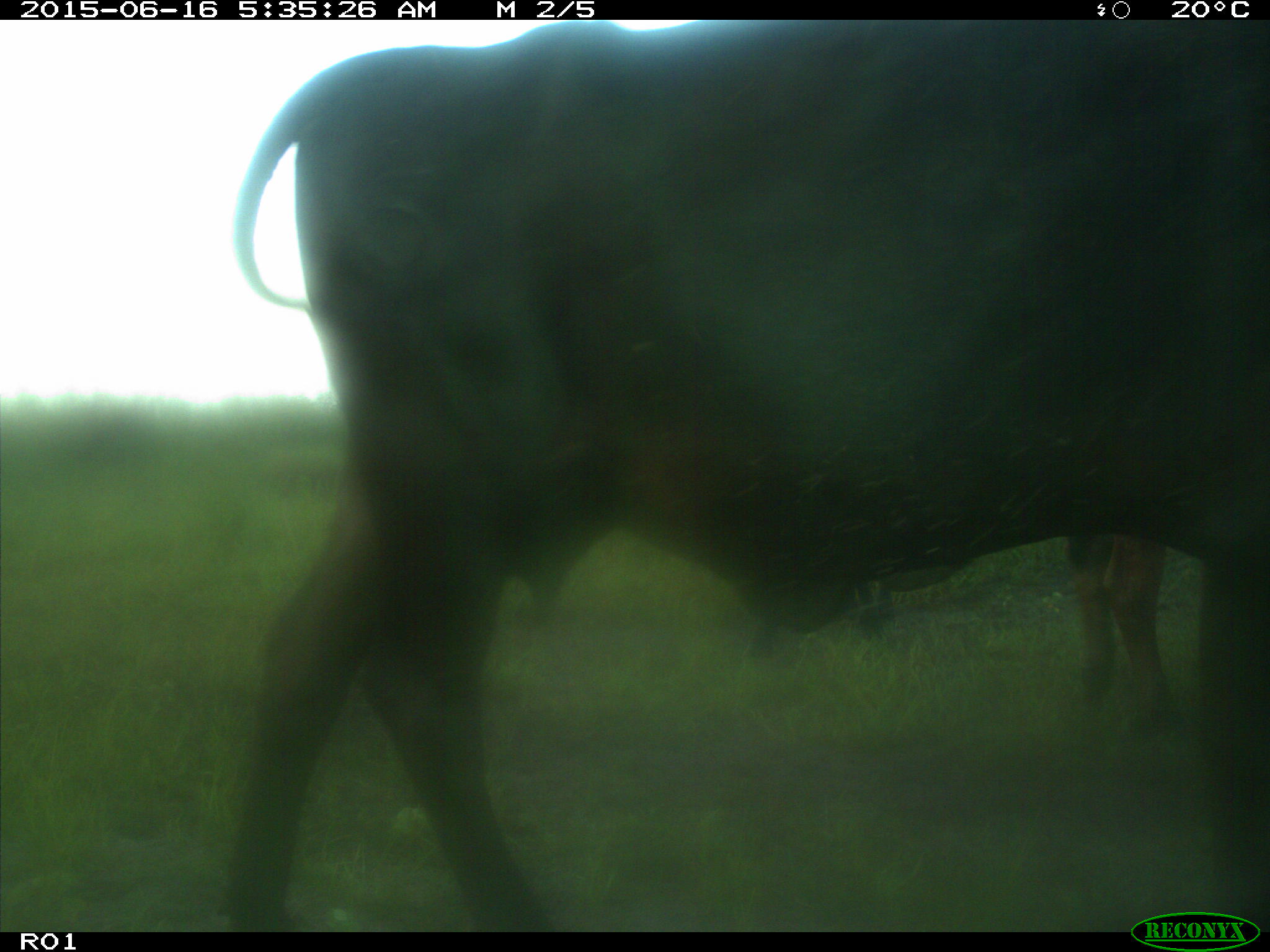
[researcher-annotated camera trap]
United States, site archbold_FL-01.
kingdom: Animalia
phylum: Chordata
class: Mammalia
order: Artiodactyla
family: Bovidae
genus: Bos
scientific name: Bos taurus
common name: domestic cow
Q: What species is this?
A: Bos taurus (domestic cow).